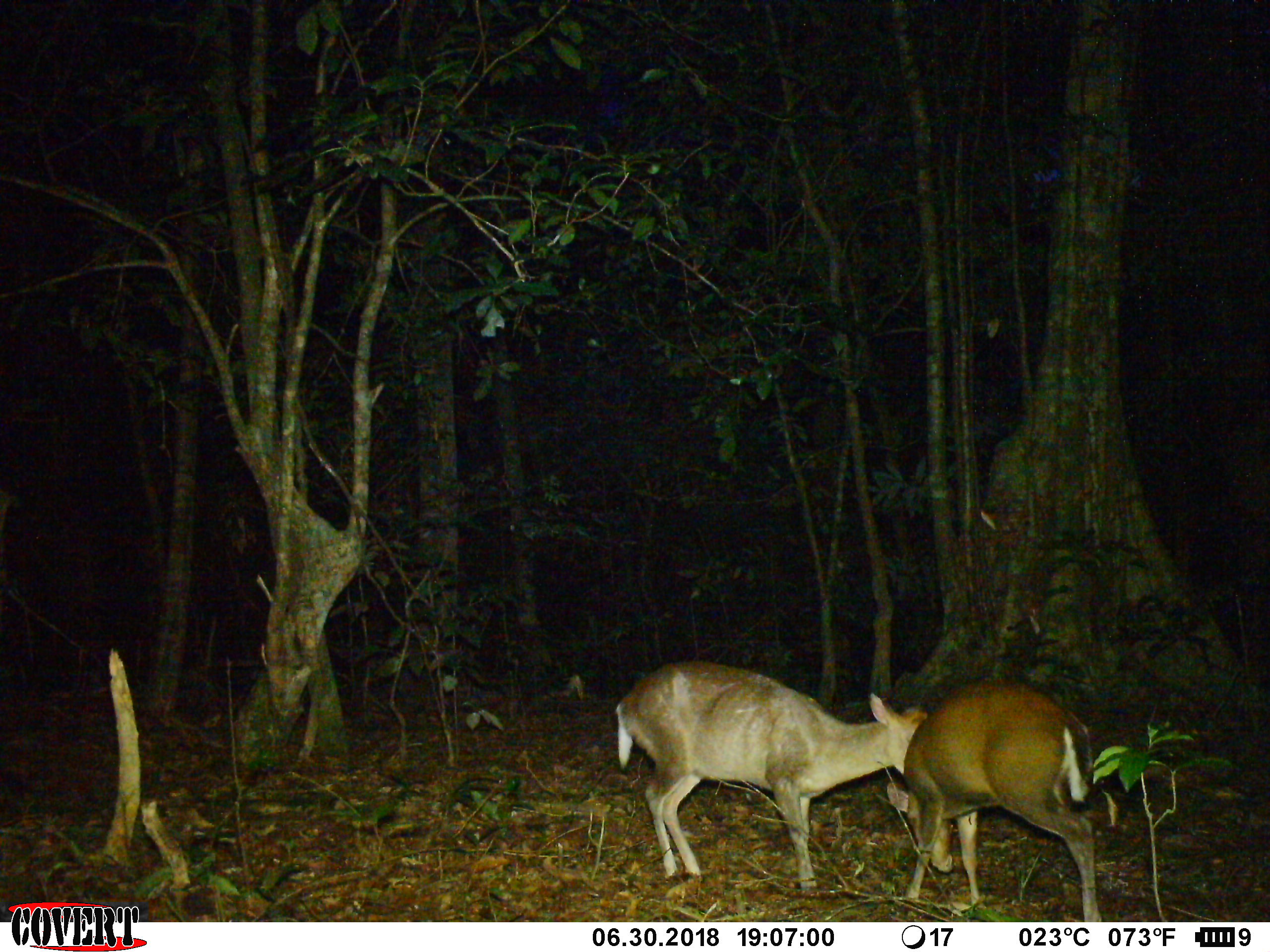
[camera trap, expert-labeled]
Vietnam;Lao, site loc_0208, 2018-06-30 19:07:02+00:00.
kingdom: Animalia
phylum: Chordata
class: Mammalia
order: Artiodactyla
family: Cervidae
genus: Muntiacus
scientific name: Muntiacus rooseveltorum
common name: roosevelt's muntjac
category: roosevelts muntjac group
Roosevelts muntjac group (roosevelt's muntjac) (Muntiacus rooseveltorum). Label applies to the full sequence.